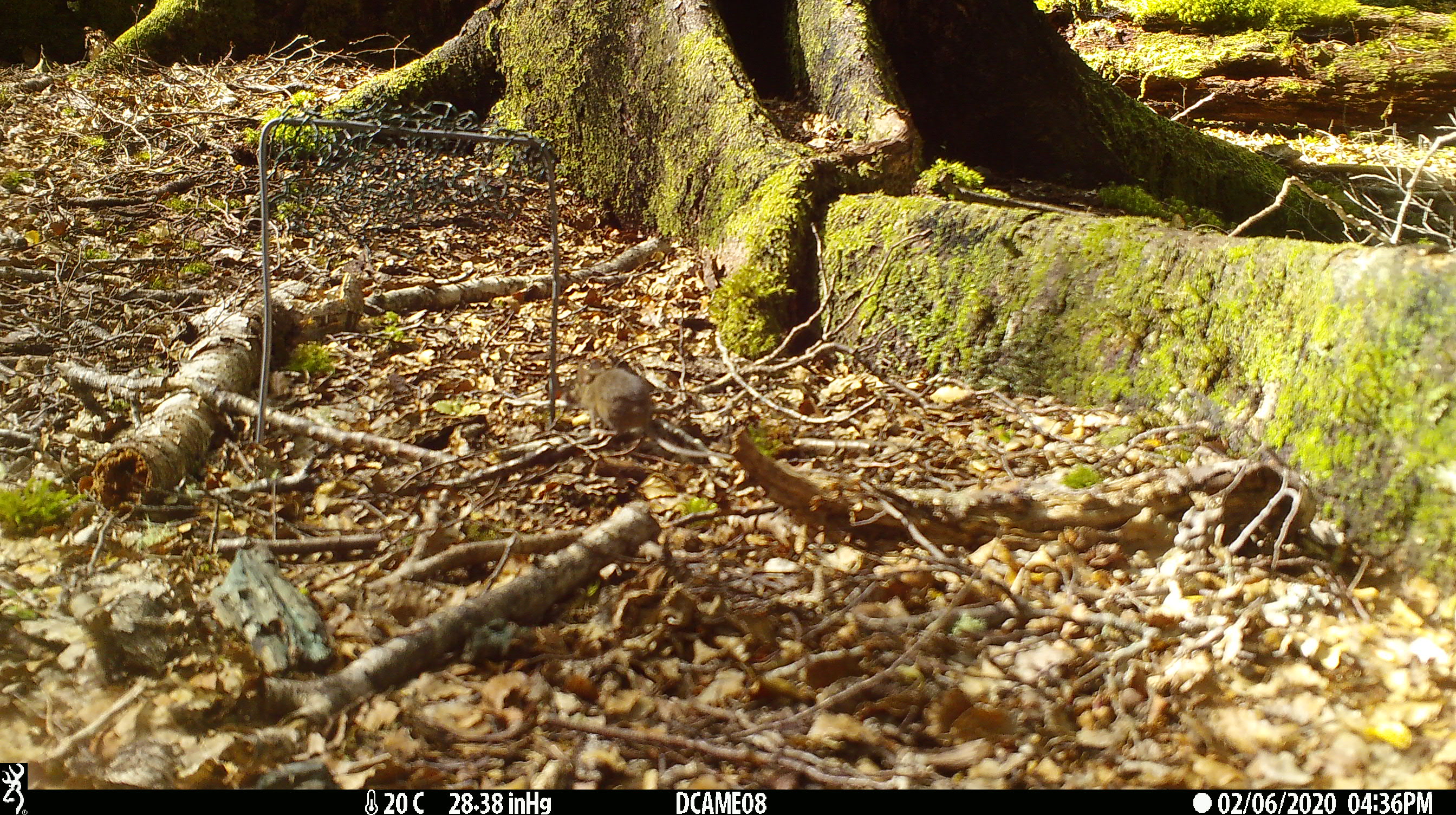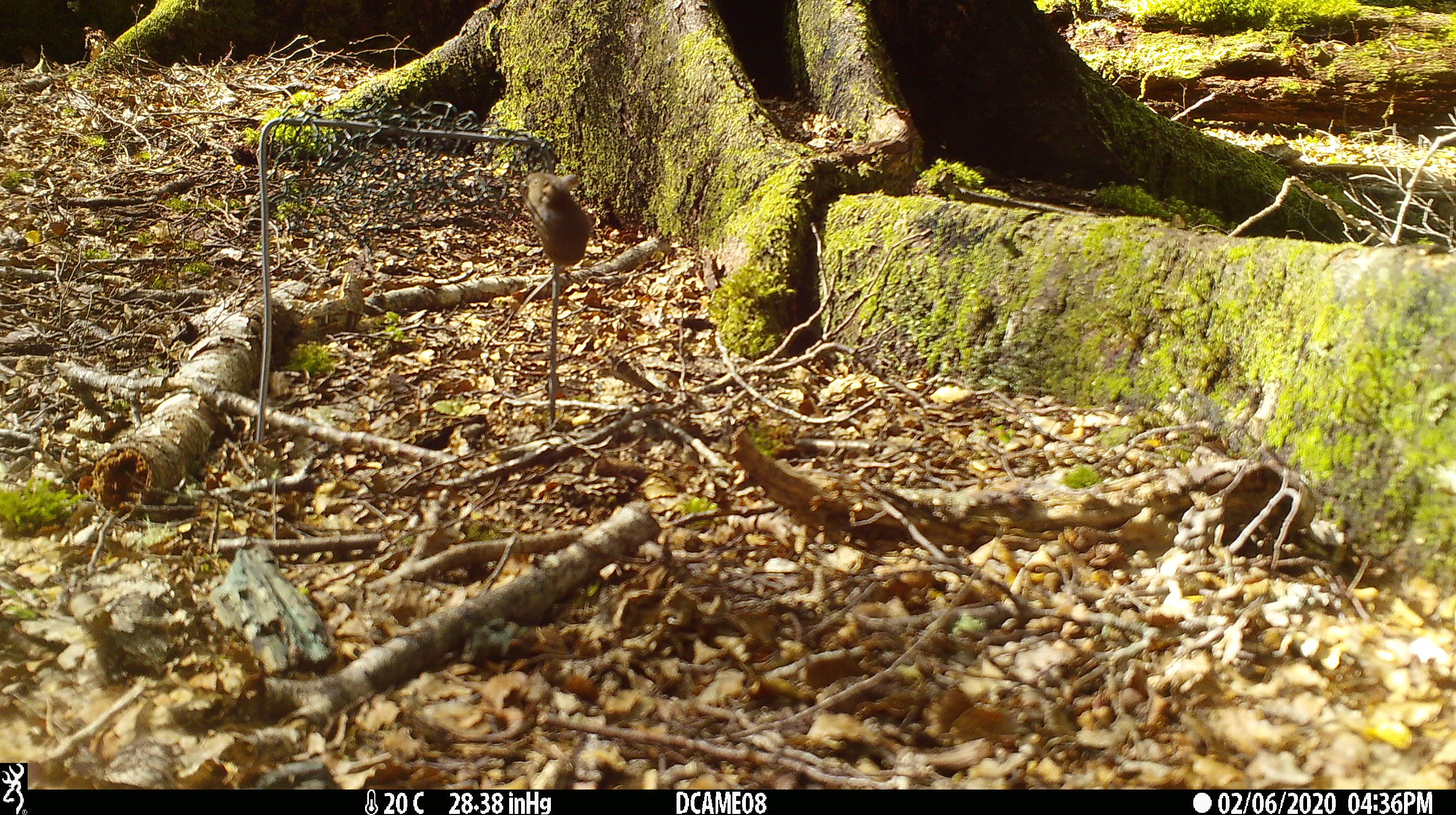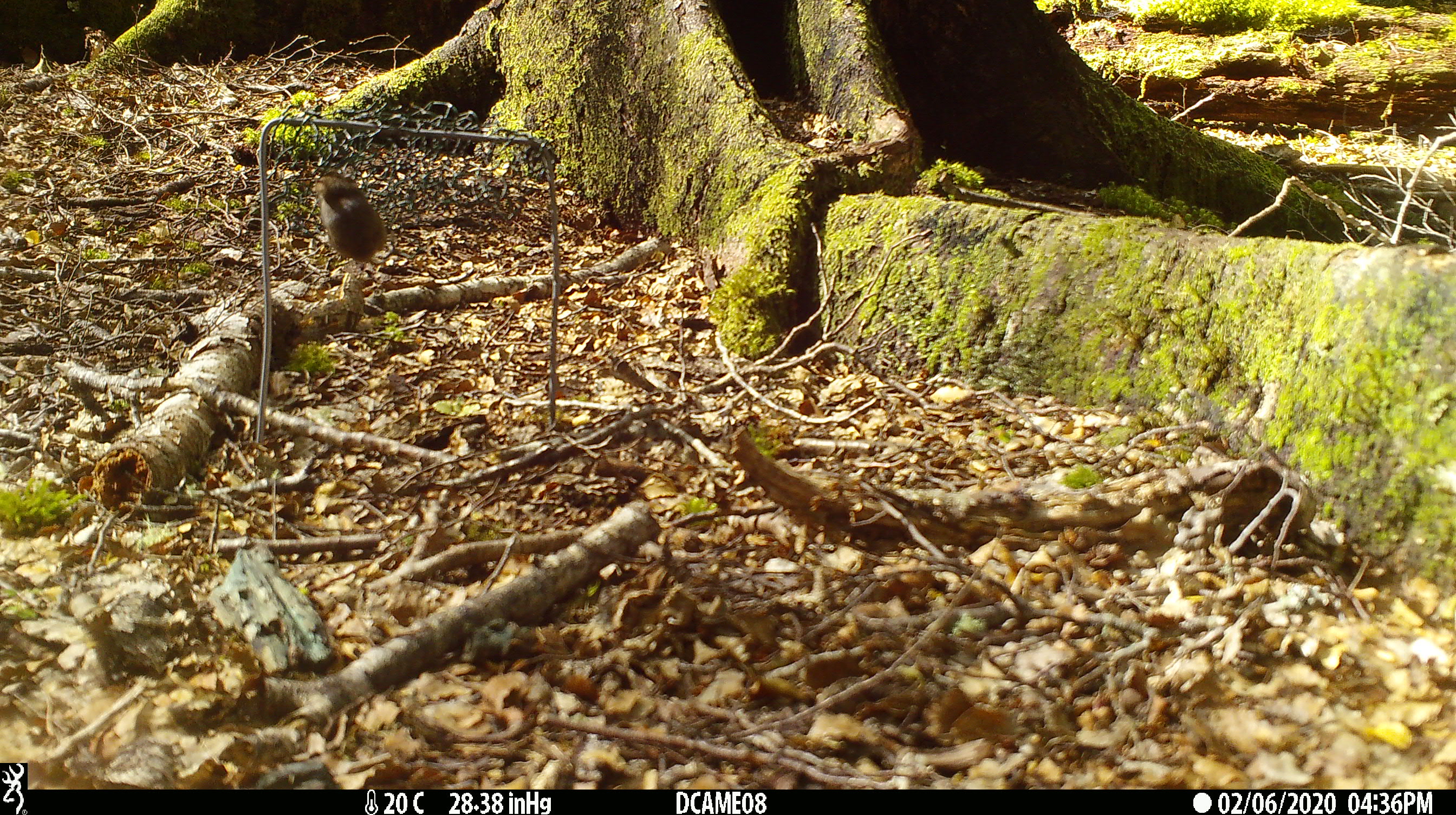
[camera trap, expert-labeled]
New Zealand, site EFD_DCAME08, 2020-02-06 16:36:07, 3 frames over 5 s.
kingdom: Animalia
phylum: Chordata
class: Mammalia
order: Rodentia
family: Muridae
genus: Mus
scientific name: Mus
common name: mouse